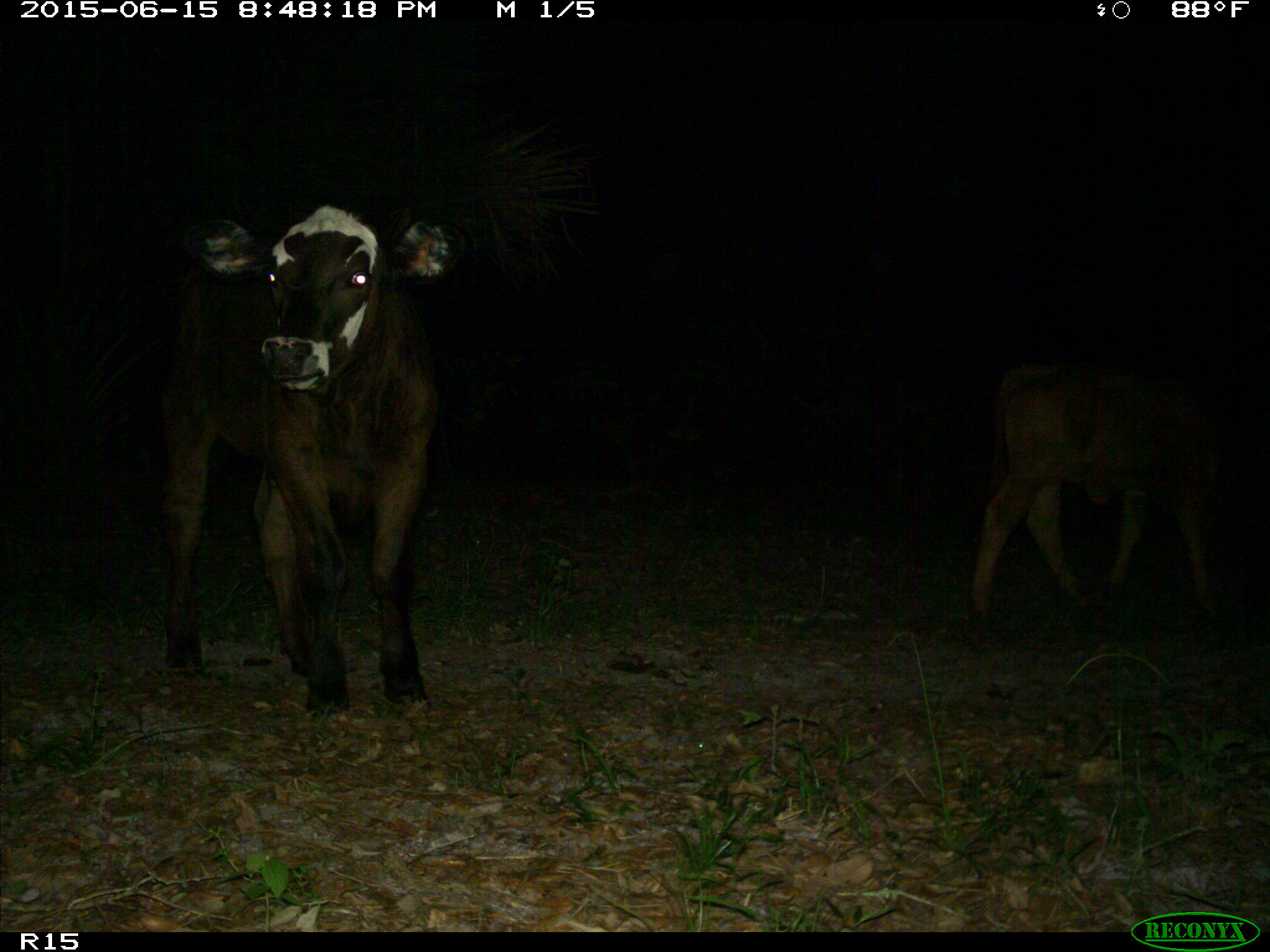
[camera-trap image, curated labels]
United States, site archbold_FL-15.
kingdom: Animalia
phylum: Chordata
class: Mammalia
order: Artiodactyla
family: Bovidae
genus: Bos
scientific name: Bos taurus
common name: domestic cow